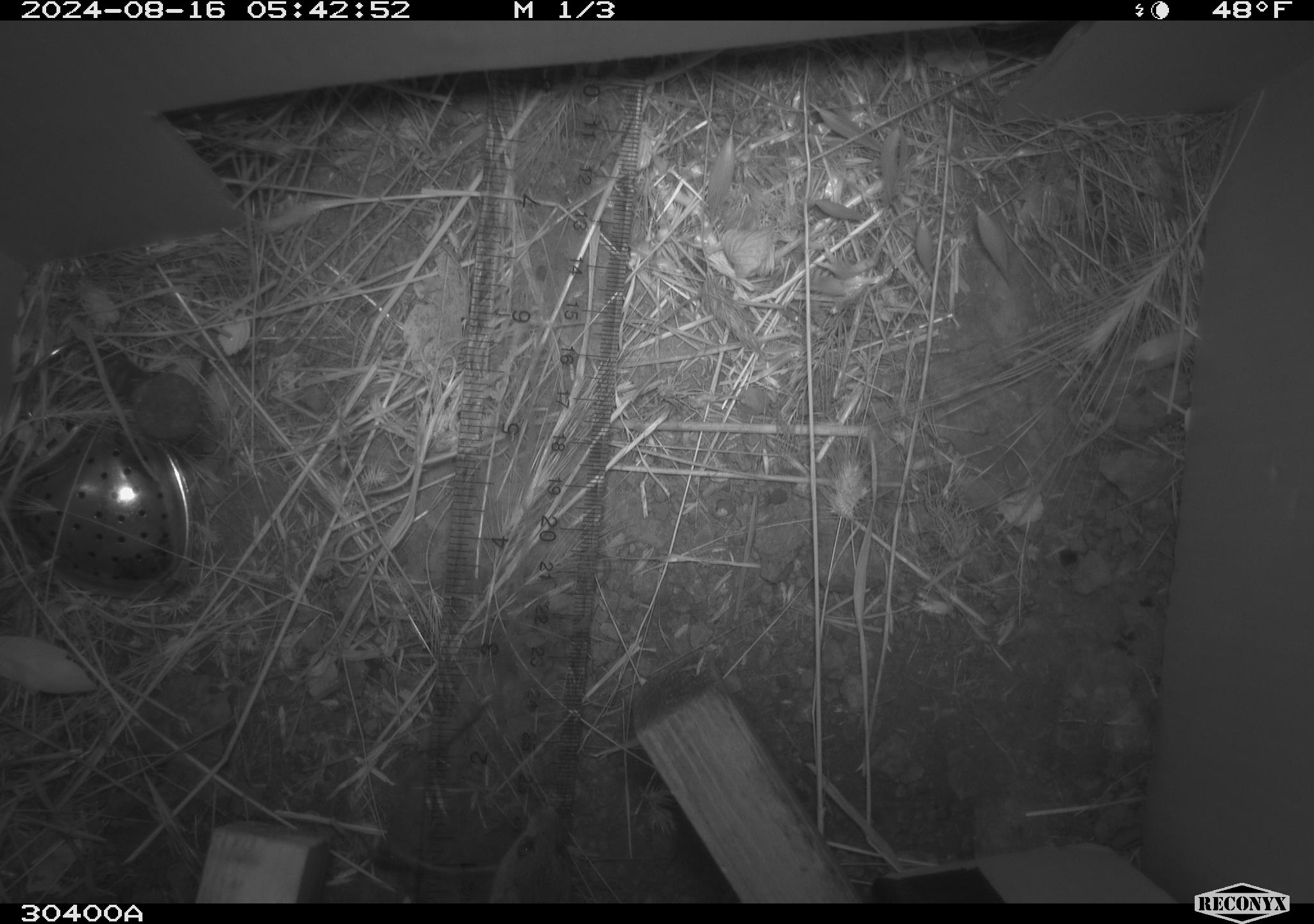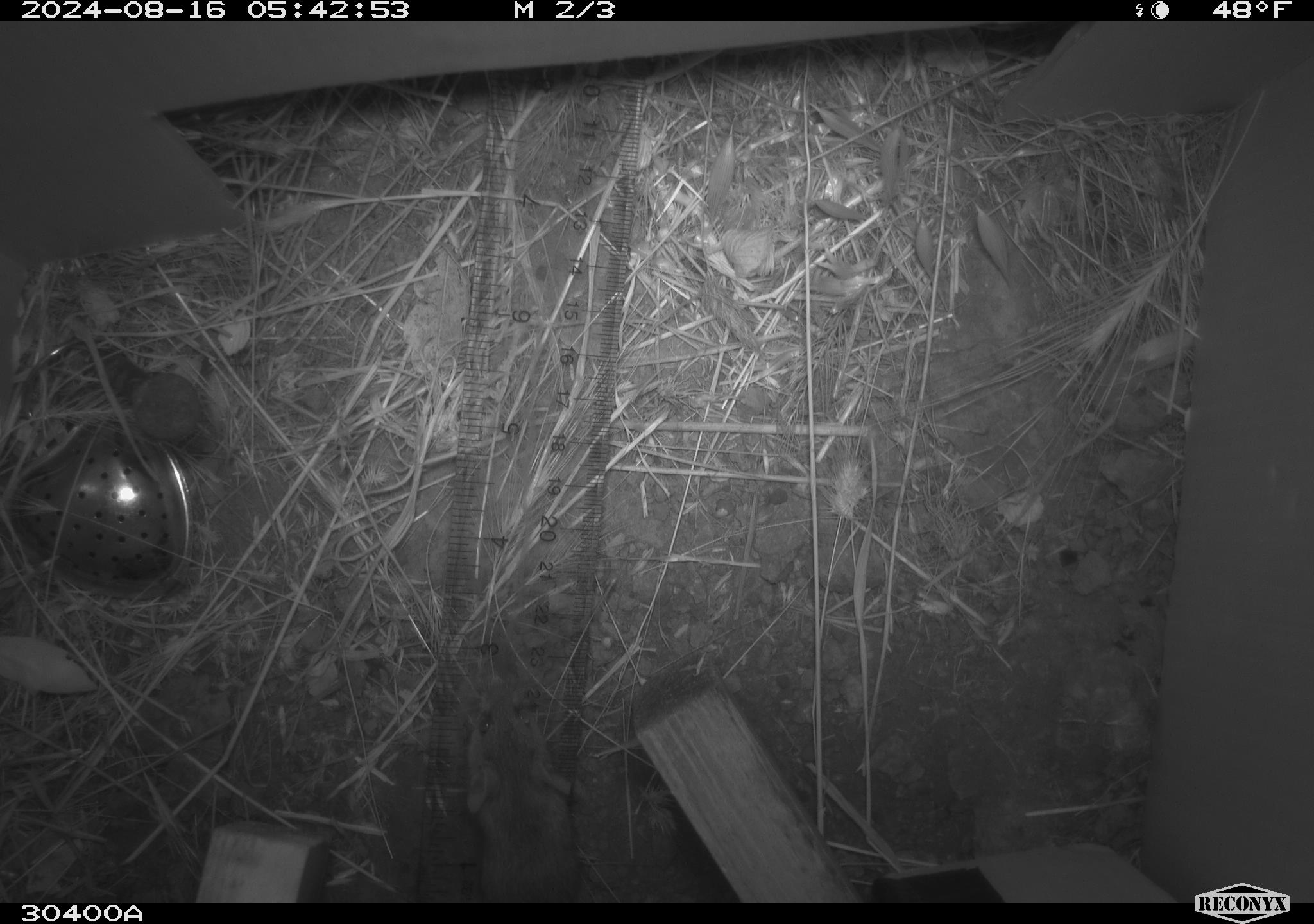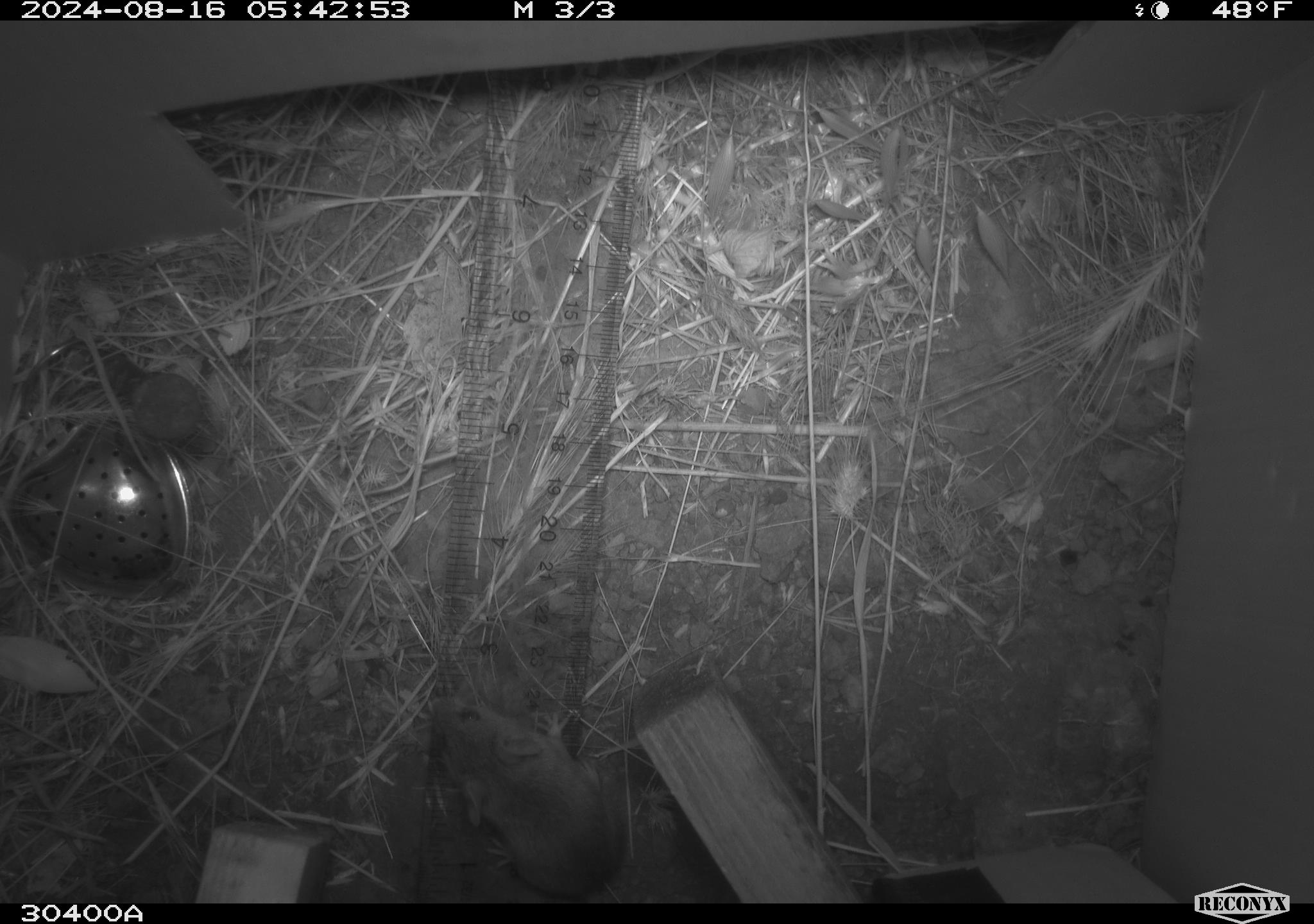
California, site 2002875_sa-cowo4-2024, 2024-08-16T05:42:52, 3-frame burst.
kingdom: Animalia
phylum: Chordata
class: Mammalia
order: Rodentia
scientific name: Rodentia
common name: mouse species